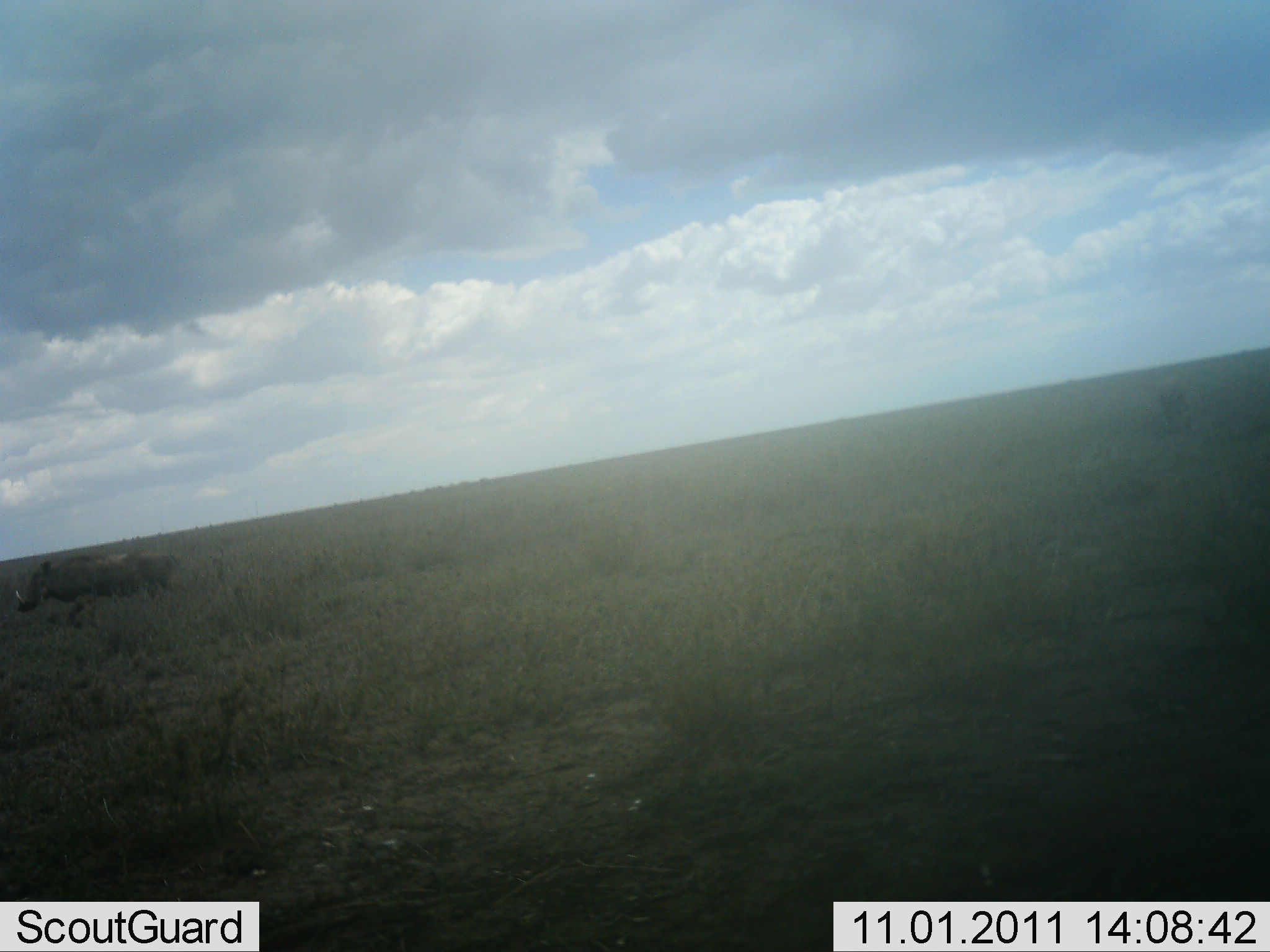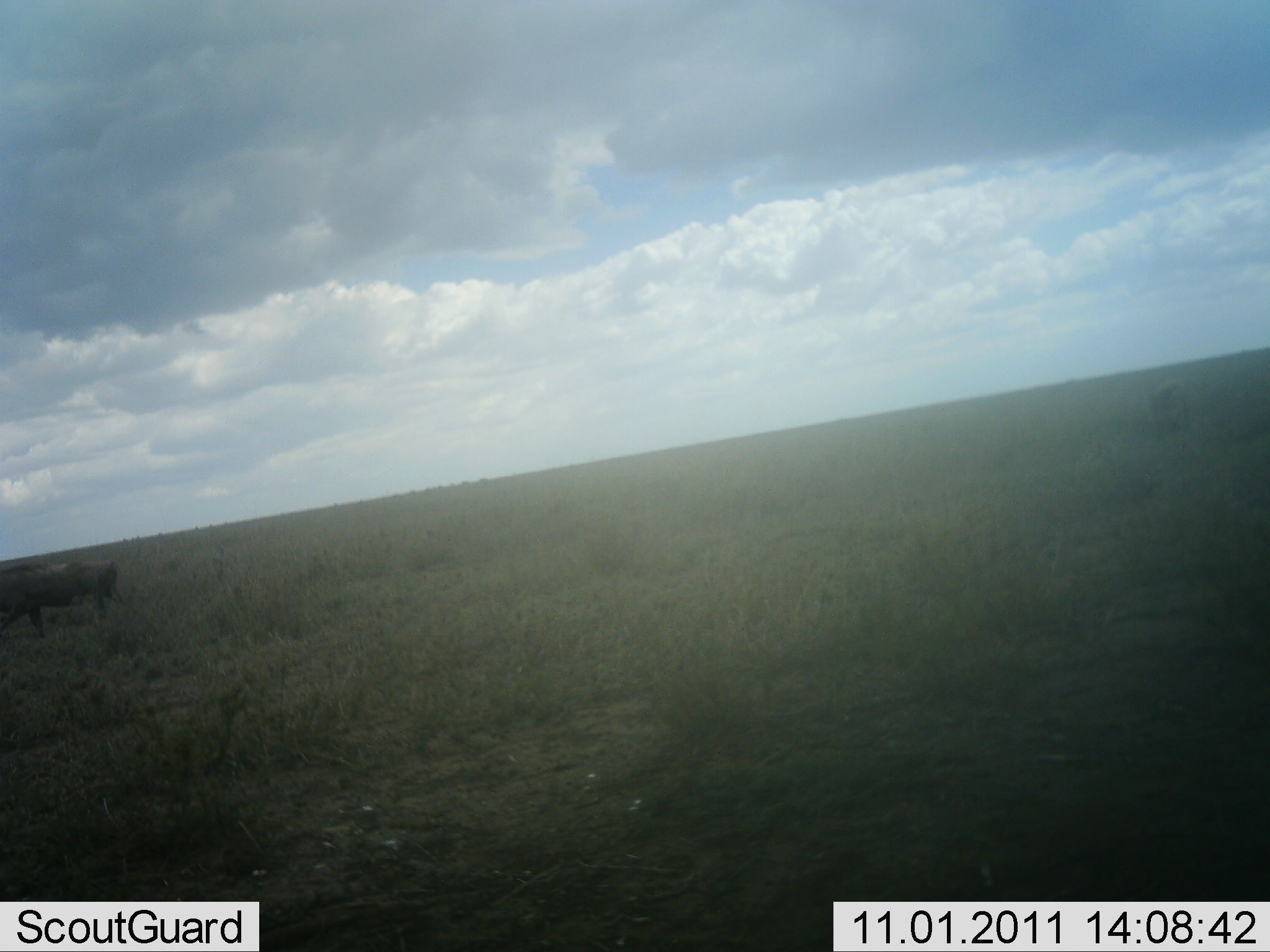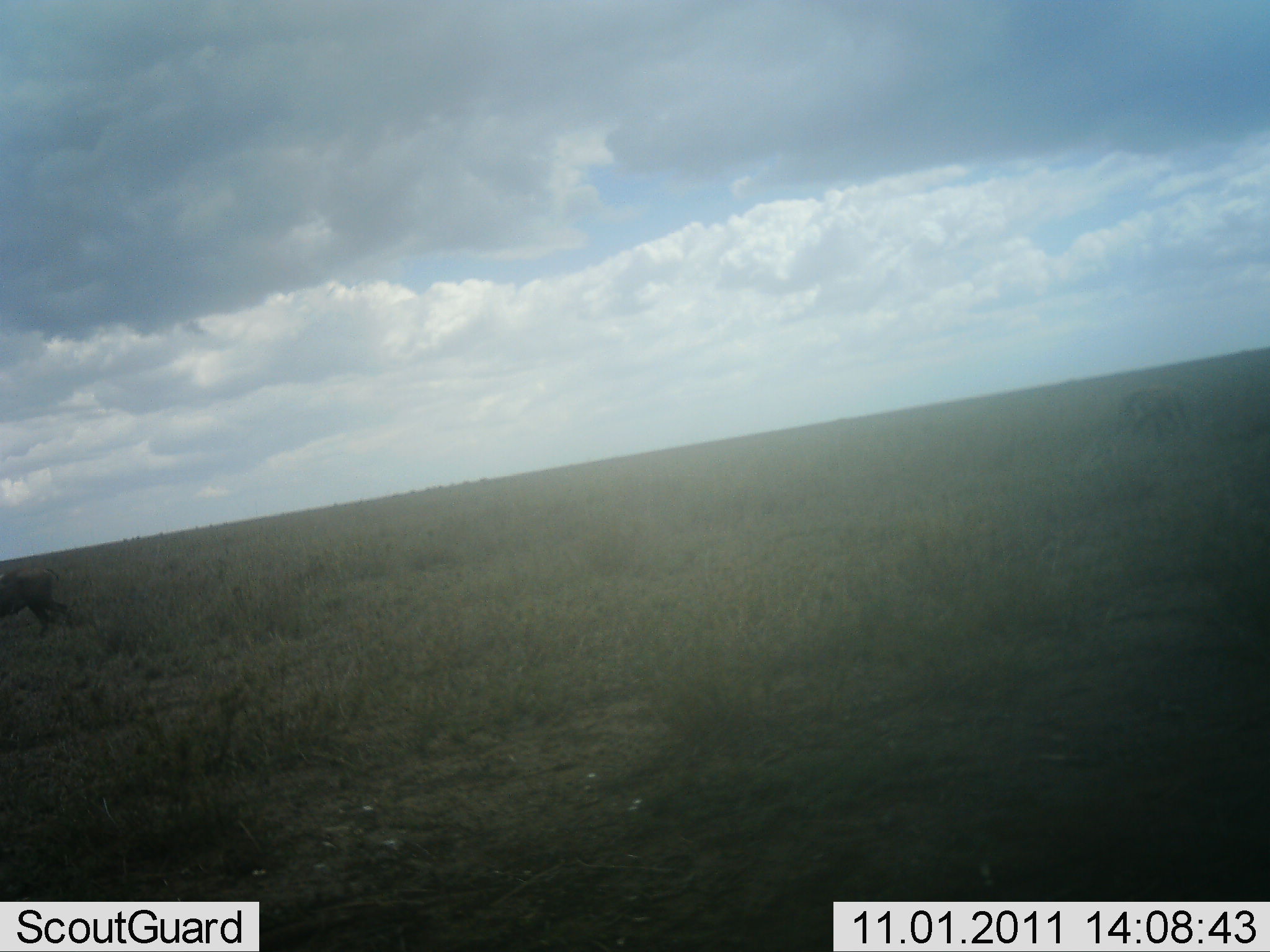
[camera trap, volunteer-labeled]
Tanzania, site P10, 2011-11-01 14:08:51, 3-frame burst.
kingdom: Animalia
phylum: Chordata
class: Mammalia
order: Artiodactyla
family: Suidae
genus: Phacochoerus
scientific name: Phacochoerus africanus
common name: warthog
Warthog (Phacochoerus africanus), count 1. Behavior (volunteer vote fractions): standing 0%, resting 0%, moving 100%, interacting 0%. Young present (vote fraction): 0%. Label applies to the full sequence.